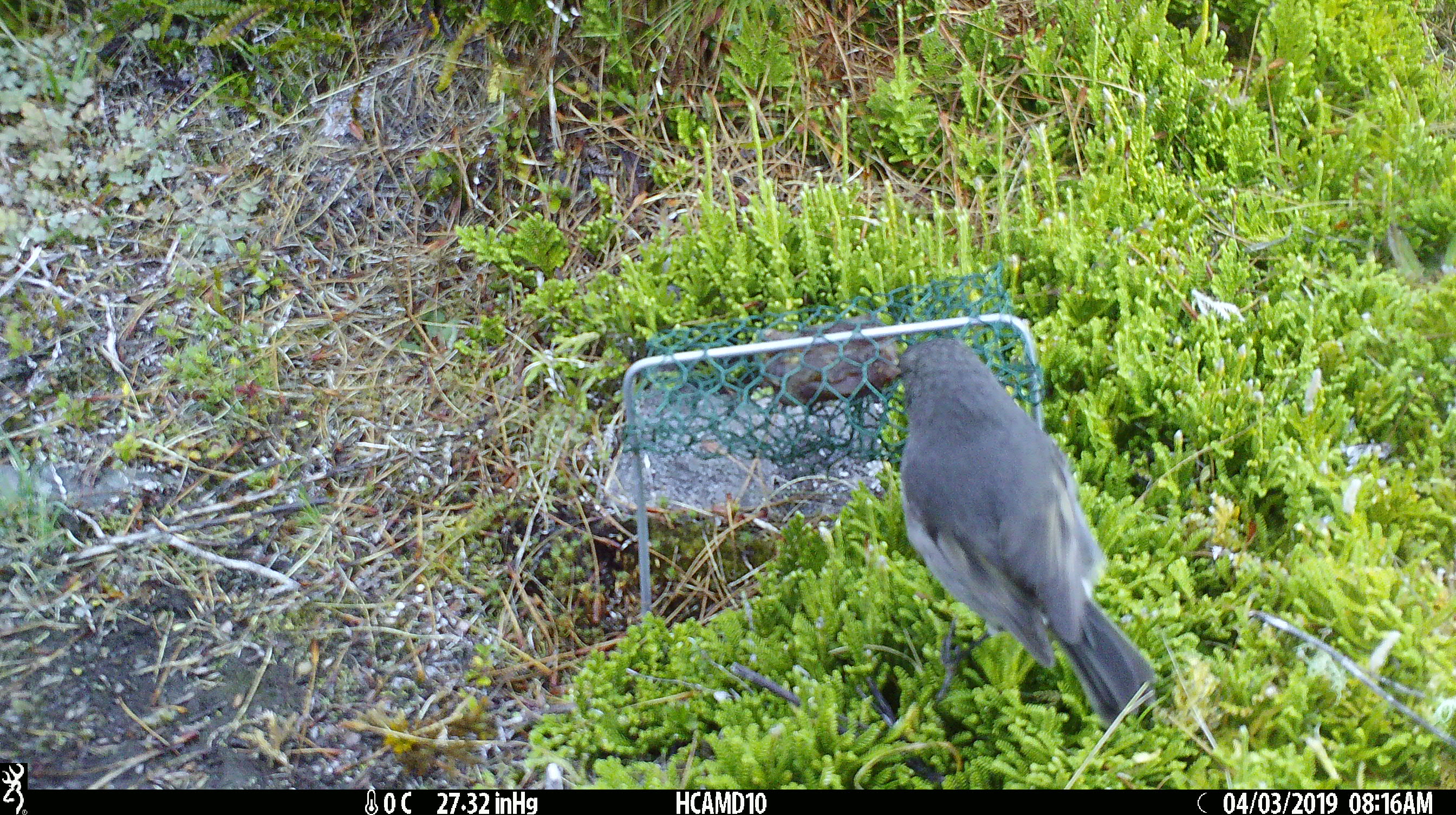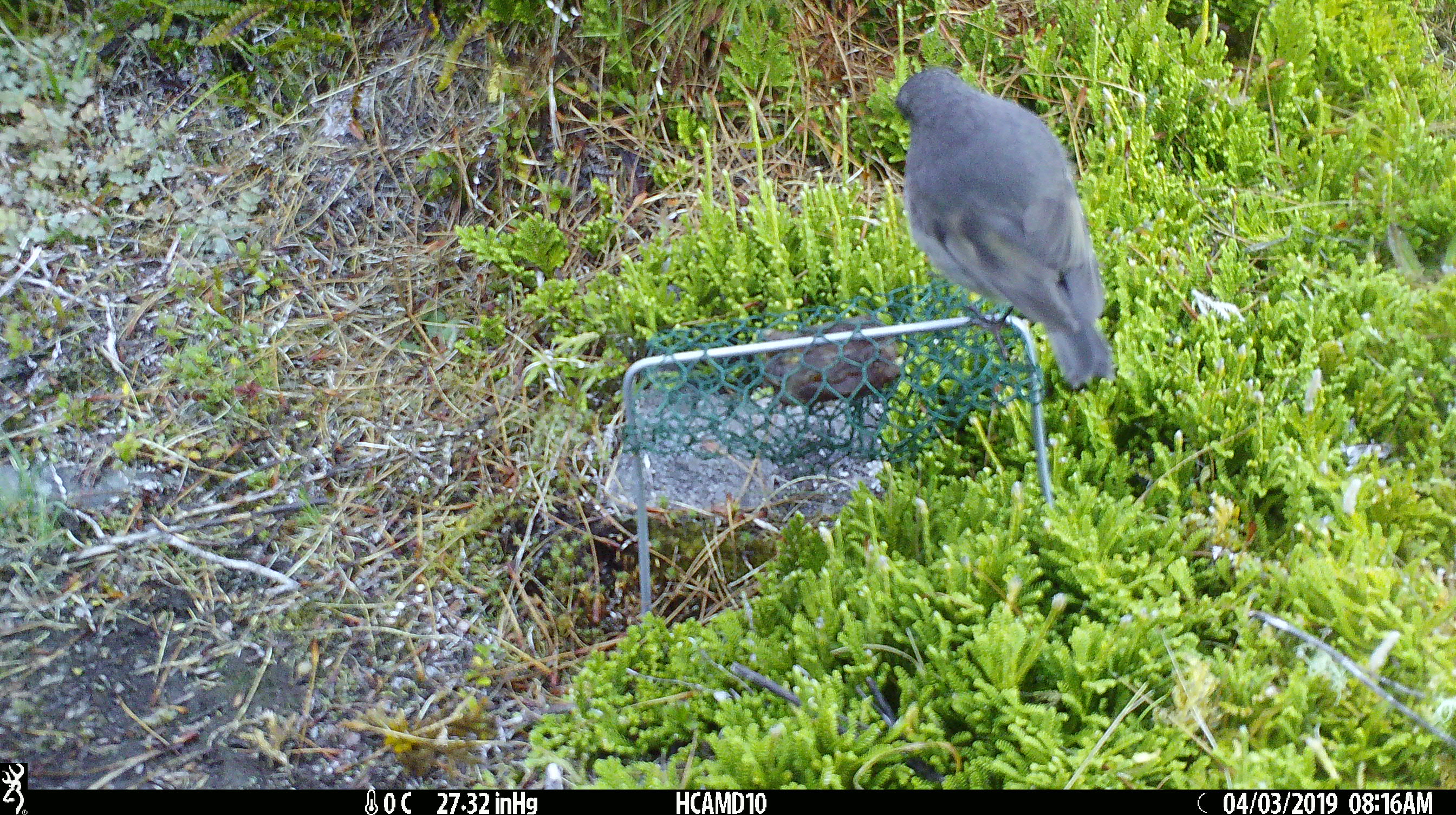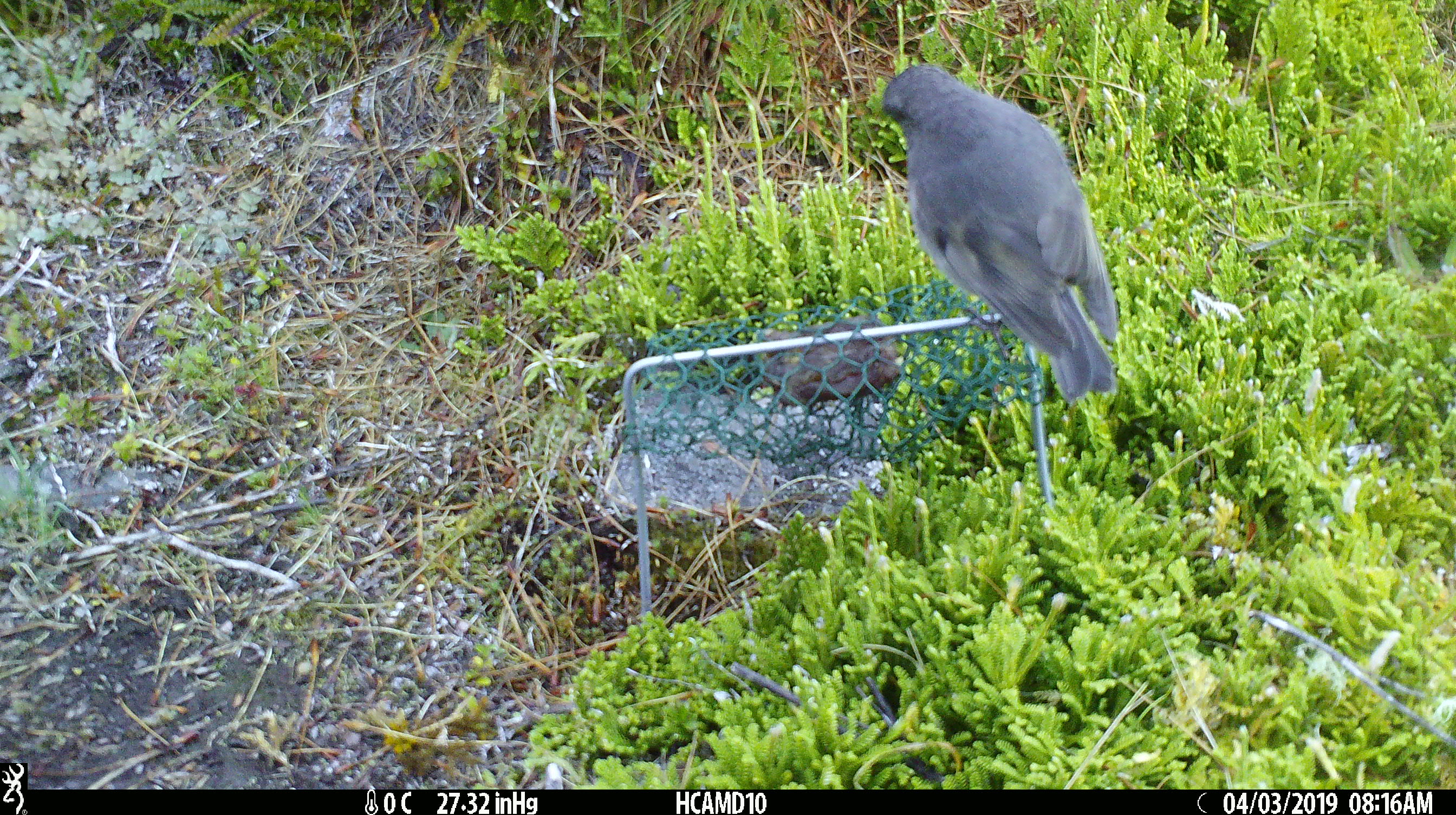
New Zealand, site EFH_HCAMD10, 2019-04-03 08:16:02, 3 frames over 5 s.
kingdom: Animalia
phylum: Chordata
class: Aves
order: Passeriformes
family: Petroicidae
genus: Petroica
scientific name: Petroica australis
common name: new zealand robin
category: robin